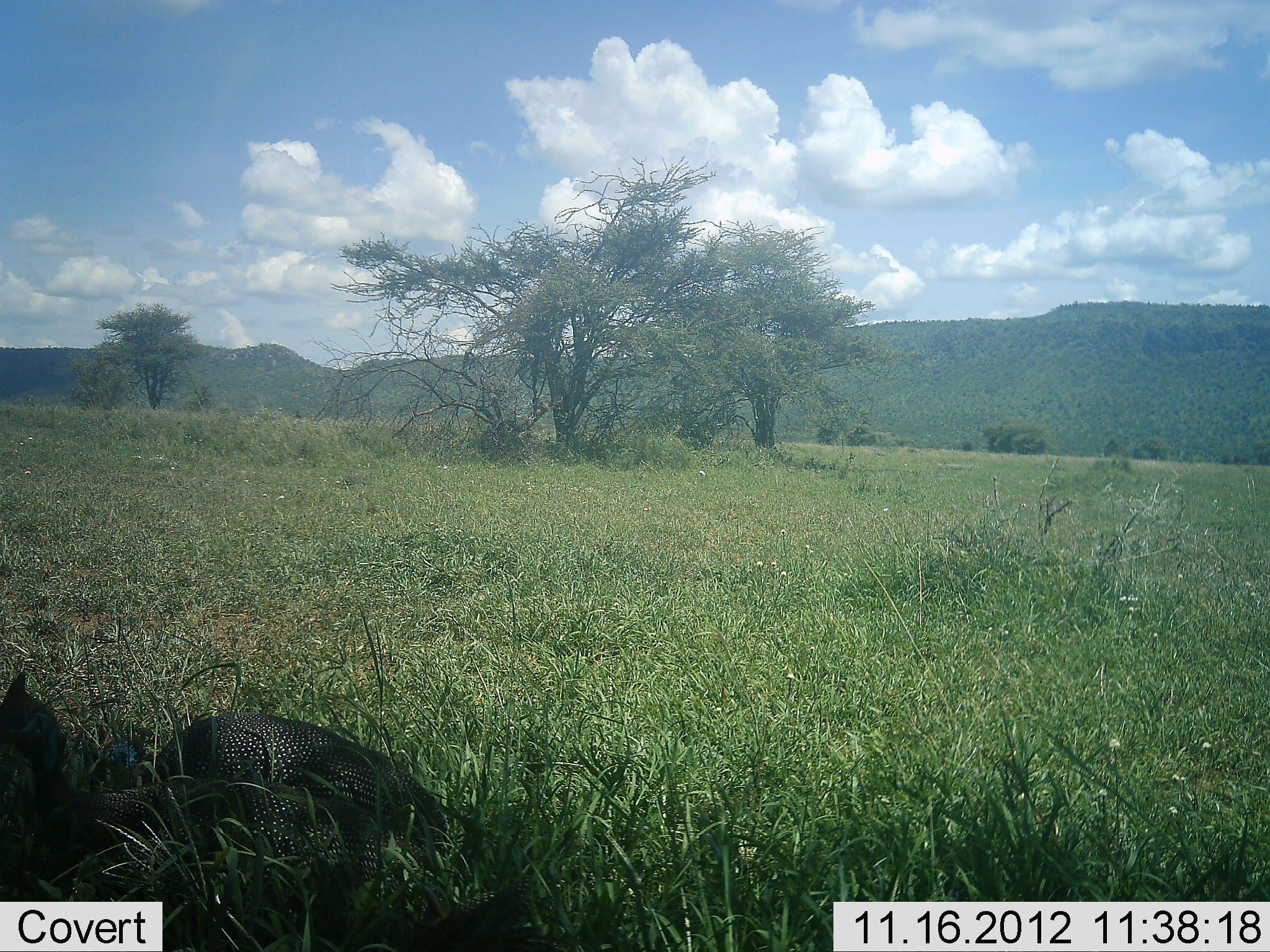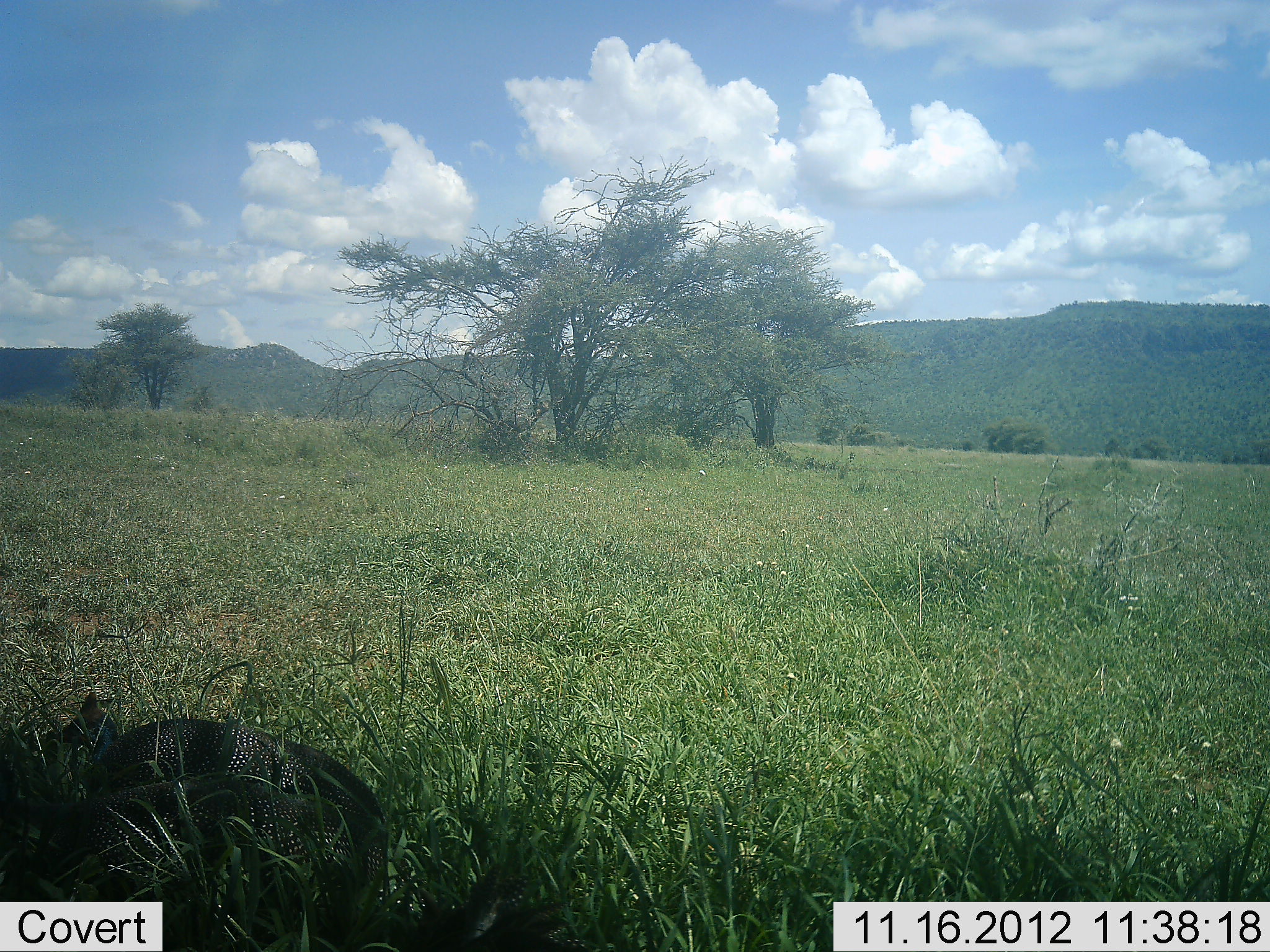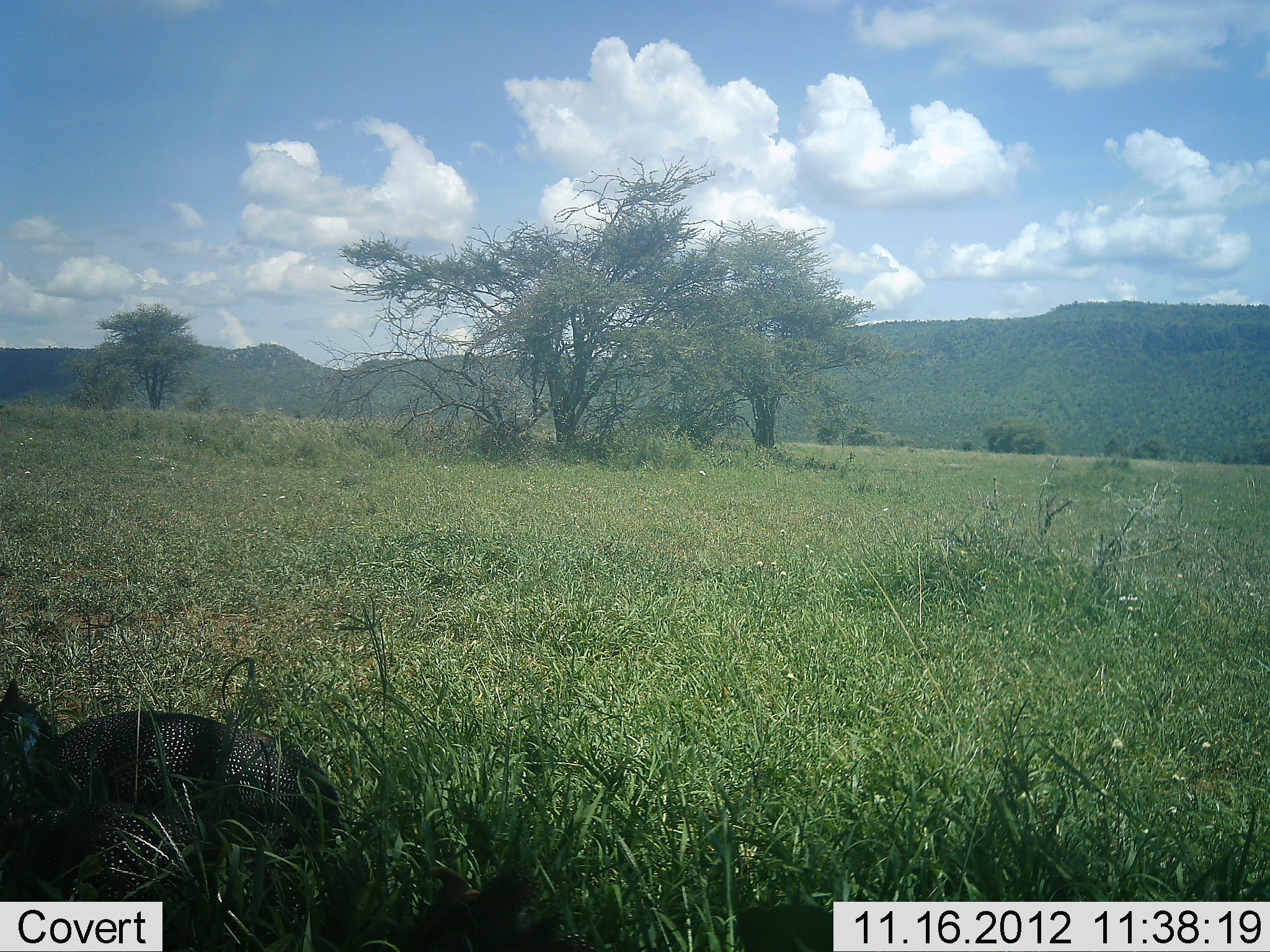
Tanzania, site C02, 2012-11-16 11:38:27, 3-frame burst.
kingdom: Animalia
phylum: Chordata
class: Aves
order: Galliformes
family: Numididae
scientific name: Numididae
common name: guinea fowl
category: guineafowl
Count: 2.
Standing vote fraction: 40%.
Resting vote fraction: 0%.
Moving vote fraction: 70%.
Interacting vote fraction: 0%.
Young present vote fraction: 0%.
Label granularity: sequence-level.